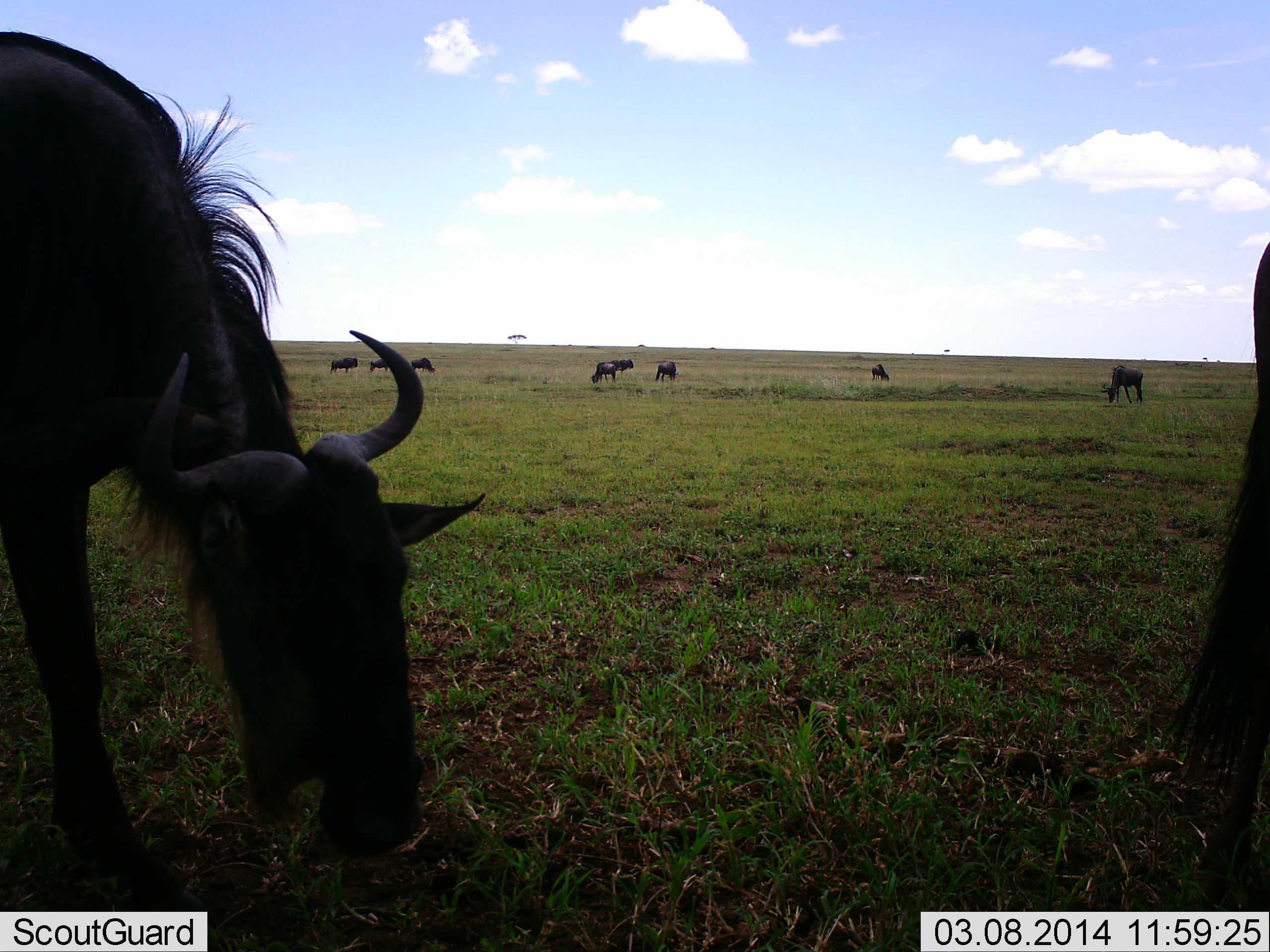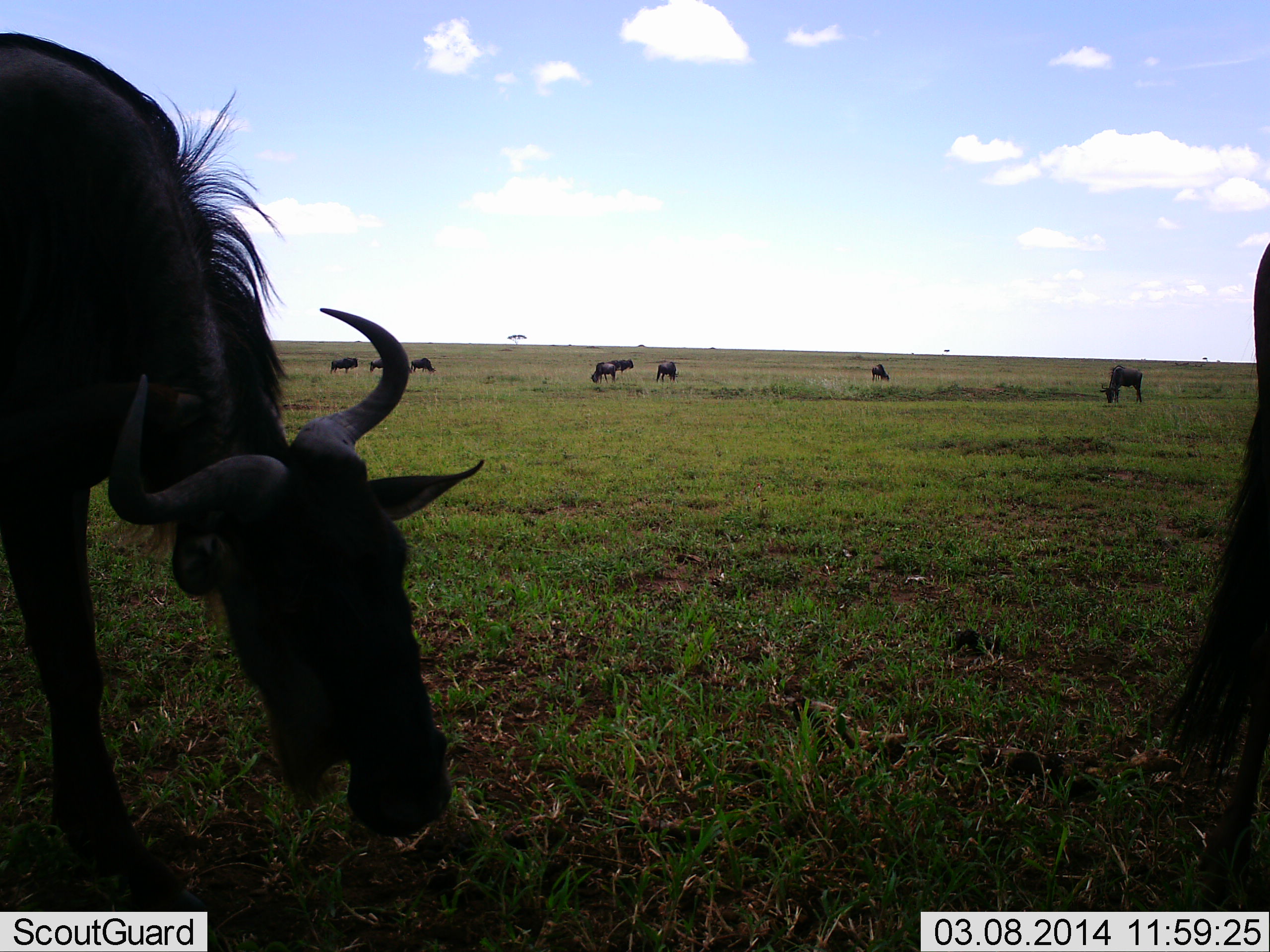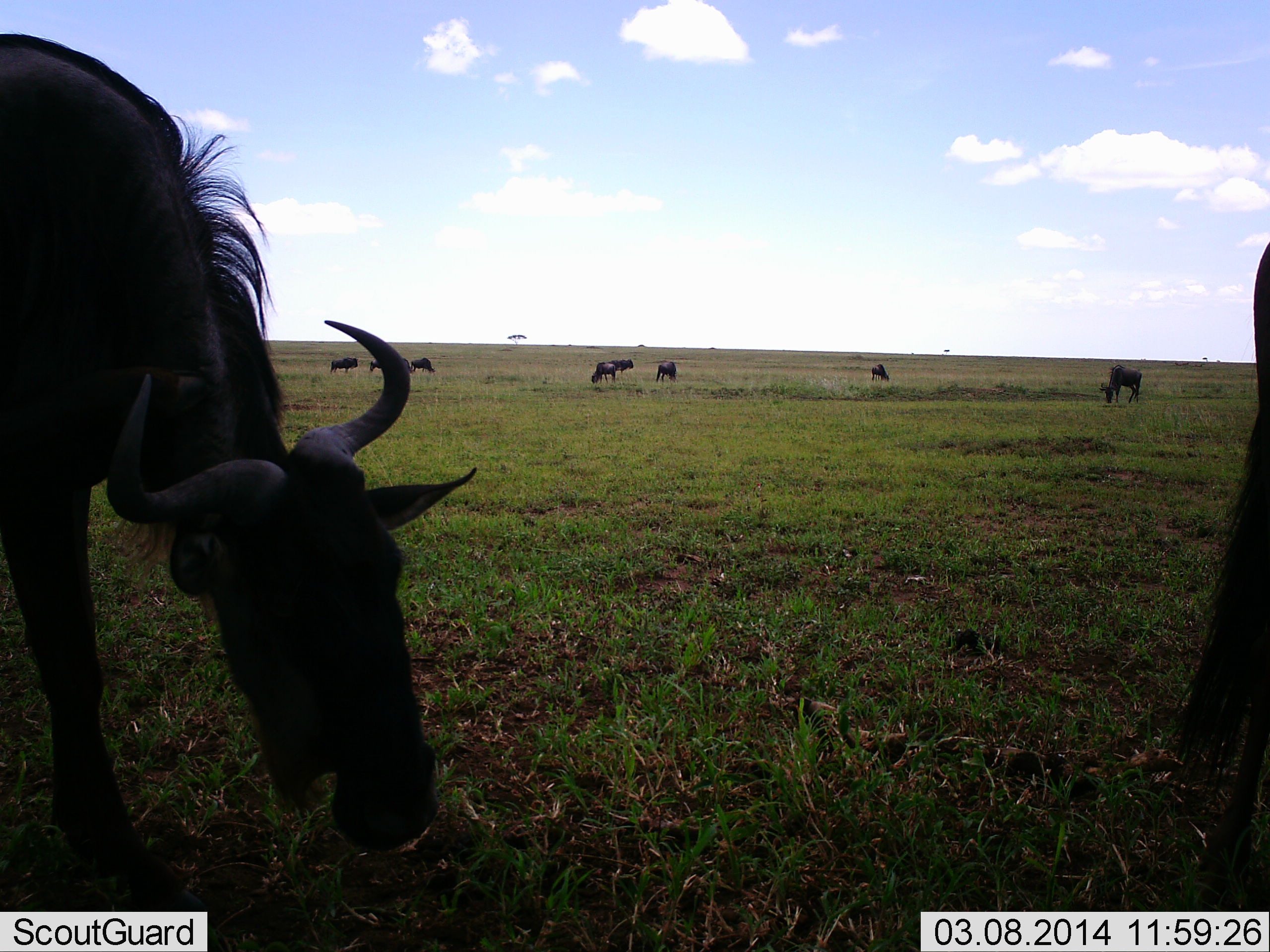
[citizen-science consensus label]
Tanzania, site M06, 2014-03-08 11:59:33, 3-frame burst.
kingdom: Animalia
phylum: Chordata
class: Mammalia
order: Artiodactyla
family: Bovidae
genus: Connochaetes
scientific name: Connochaetes taurinus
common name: blue wildebeest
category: wildebeest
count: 10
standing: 60%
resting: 10%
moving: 20%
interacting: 0%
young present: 0%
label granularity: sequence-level